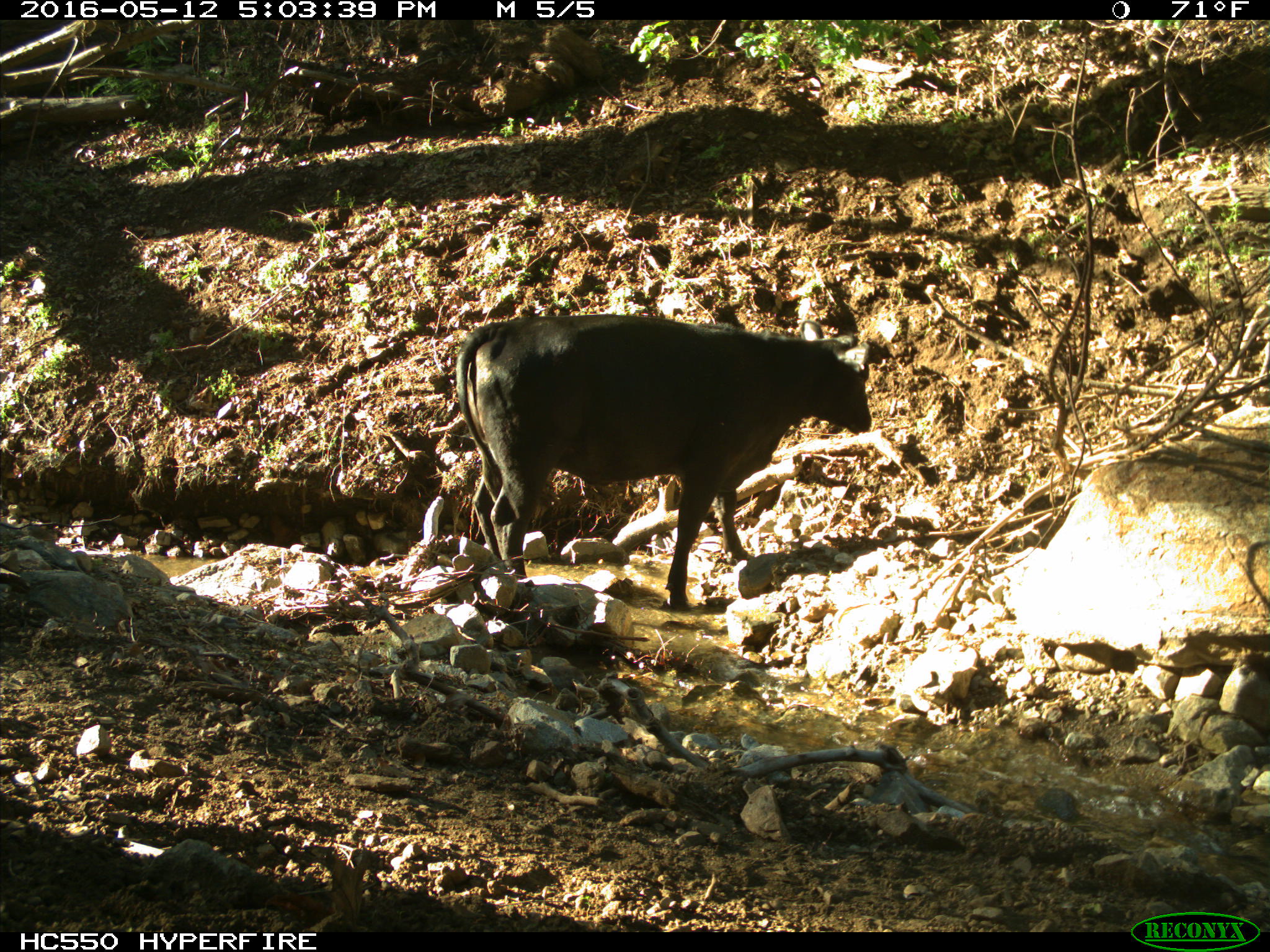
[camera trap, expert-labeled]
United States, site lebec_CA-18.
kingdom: Animalia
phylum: Chordata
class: Mammalia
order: Artiodactyla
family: Bovidae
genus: Bos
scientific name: Bos taurus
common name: domestic cow